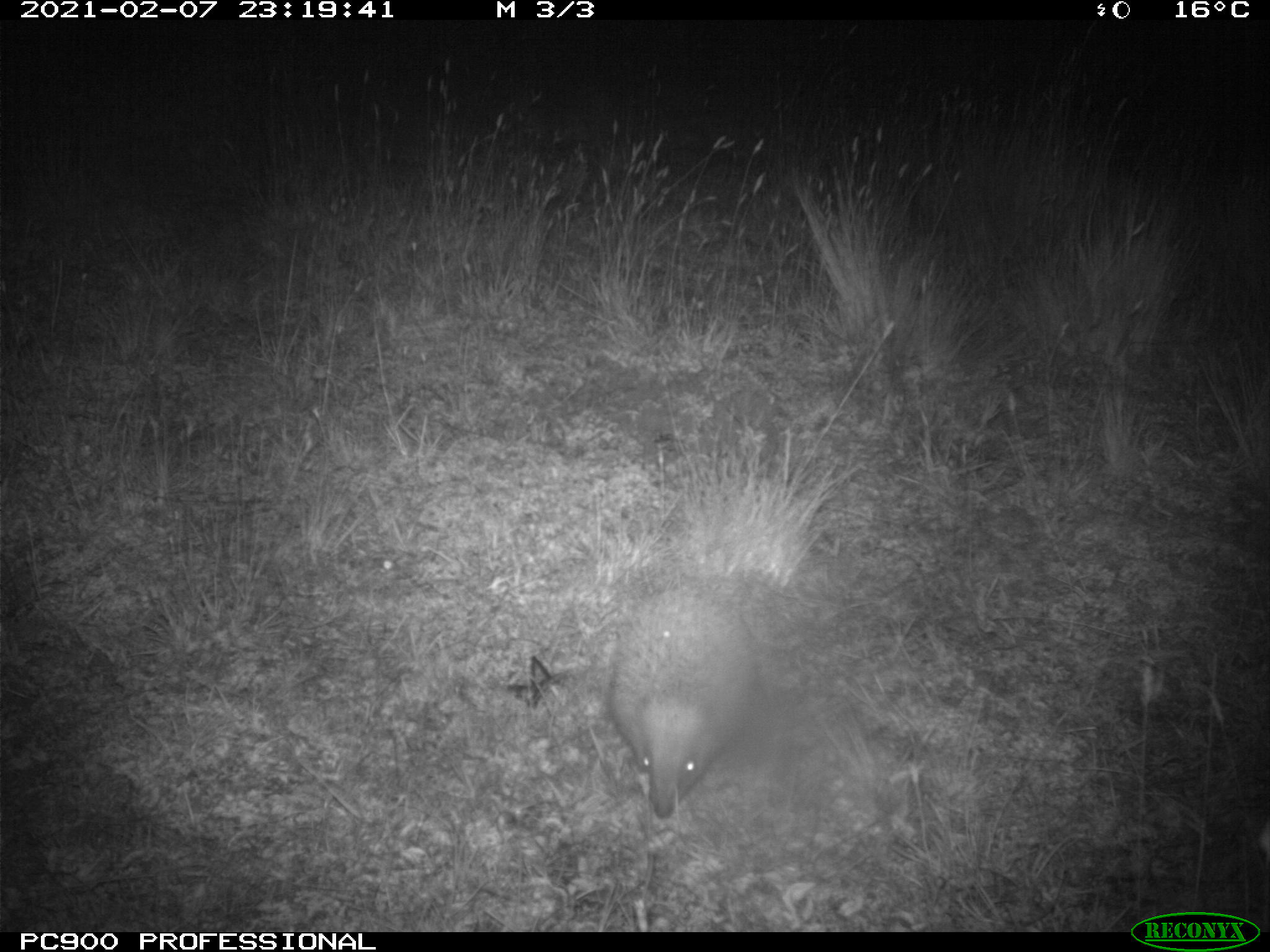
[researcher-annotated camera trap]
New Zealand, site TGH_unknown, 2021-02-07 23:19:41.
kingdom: Animalia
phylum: Chordata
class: Mammalia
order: Eulipotyphla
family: Erinaceidae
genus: Erinaceus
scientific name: Erinaceus europaeus europaeus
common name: european hedgehog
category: hedgehog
Hedgehog (european hedgehog) (Erinaceus europaeus europaeus).